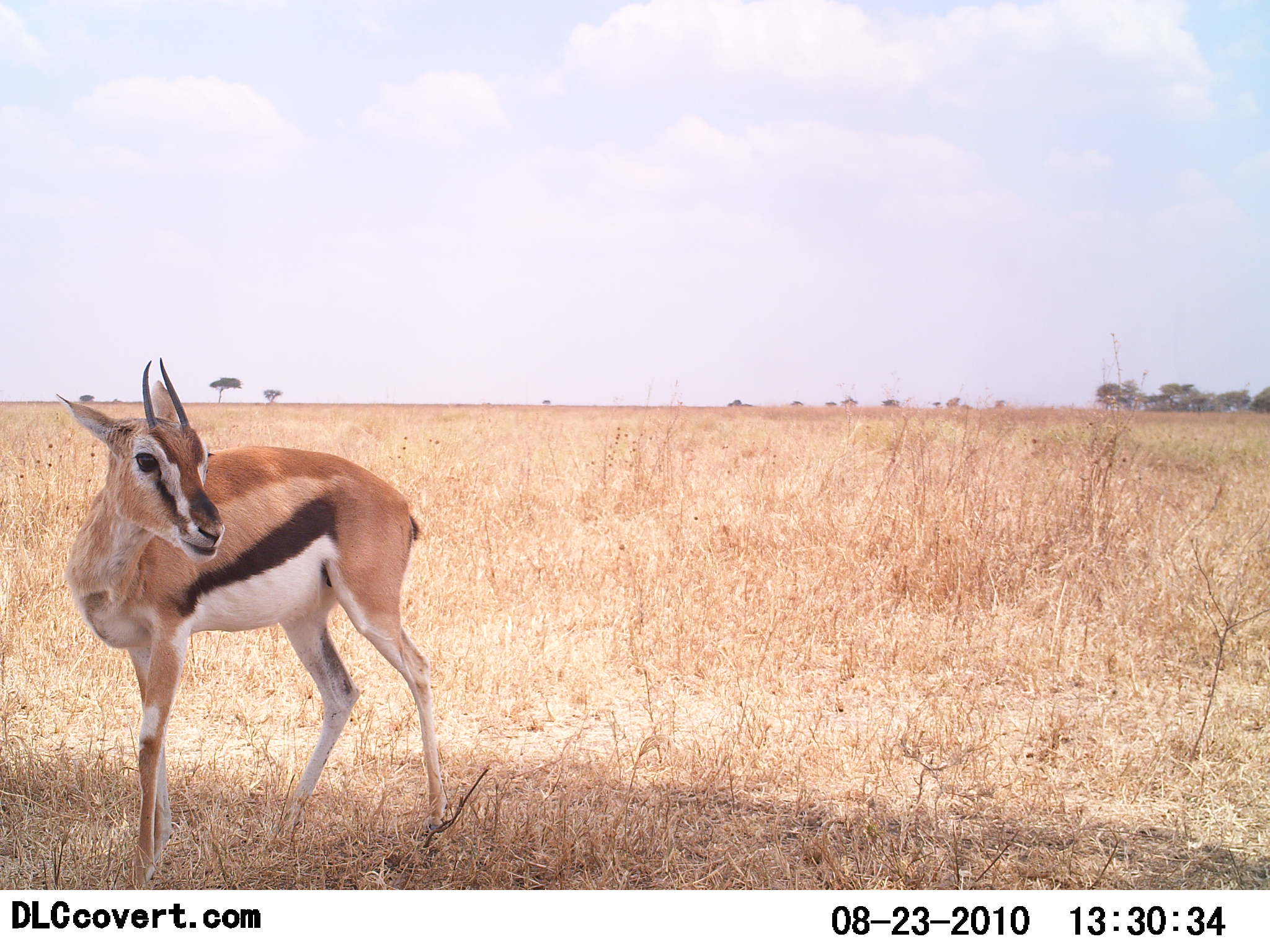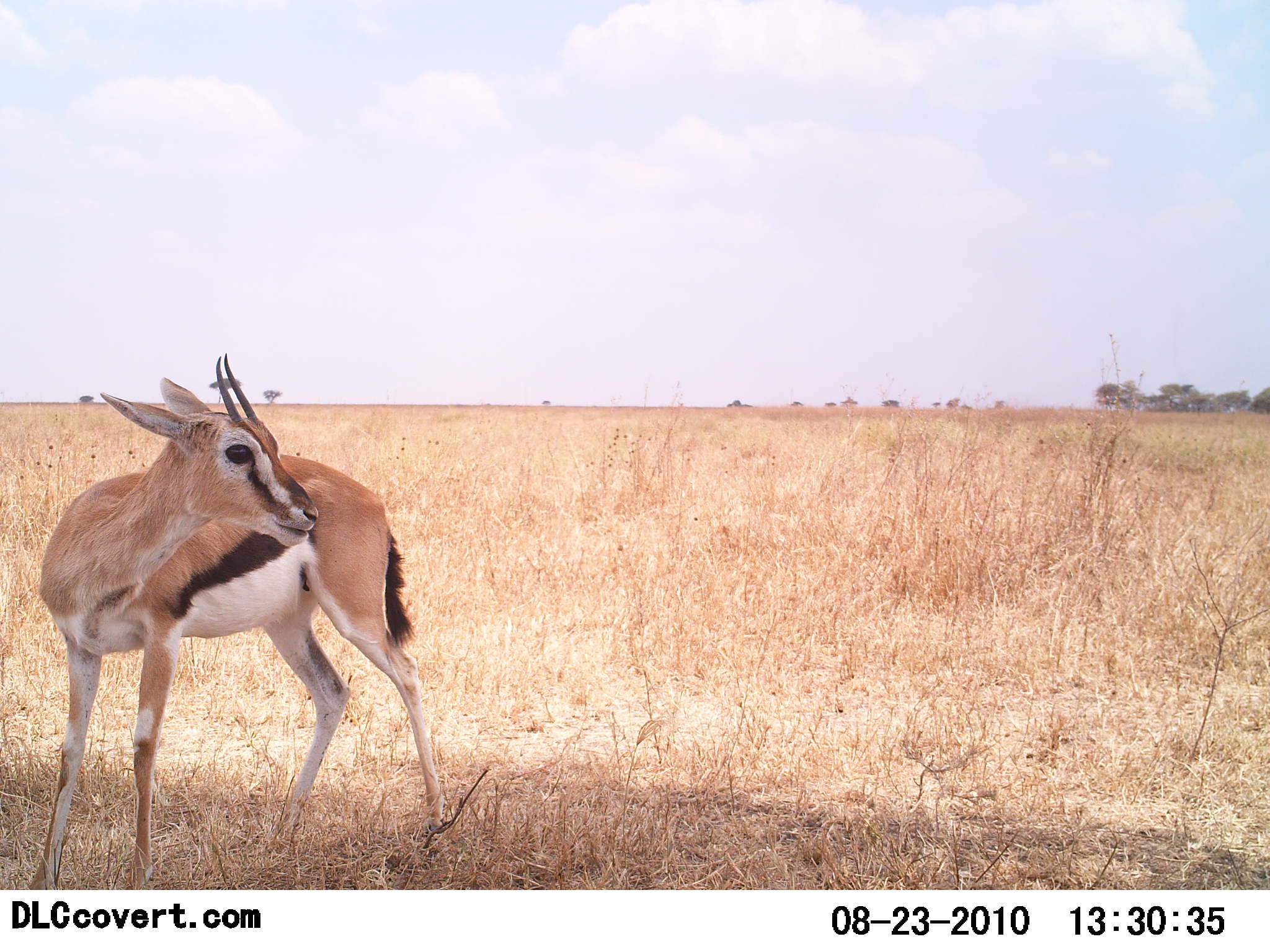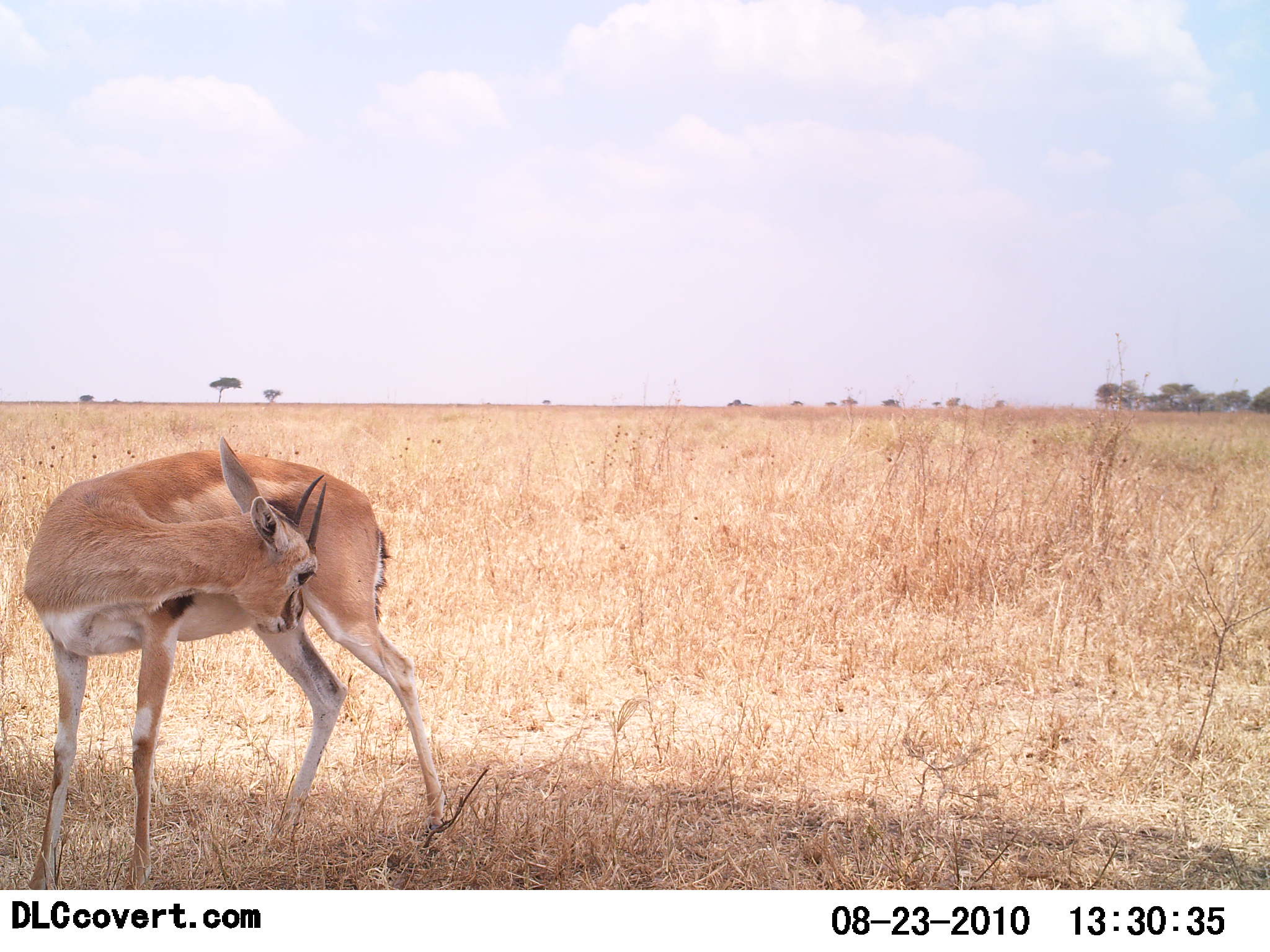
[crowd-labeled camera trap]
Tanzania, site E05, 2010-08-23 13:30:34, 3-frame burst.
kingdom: Animalia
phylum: Chordata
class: Mammalia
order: Artiodactyla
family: Bovidae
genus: Eudorcas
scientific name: Eudorcas thomsonii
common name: thomson's gazelle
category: gazellethomsons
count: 1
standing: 100%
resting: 0%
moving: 0%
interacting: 0%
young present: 0%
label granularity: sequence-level